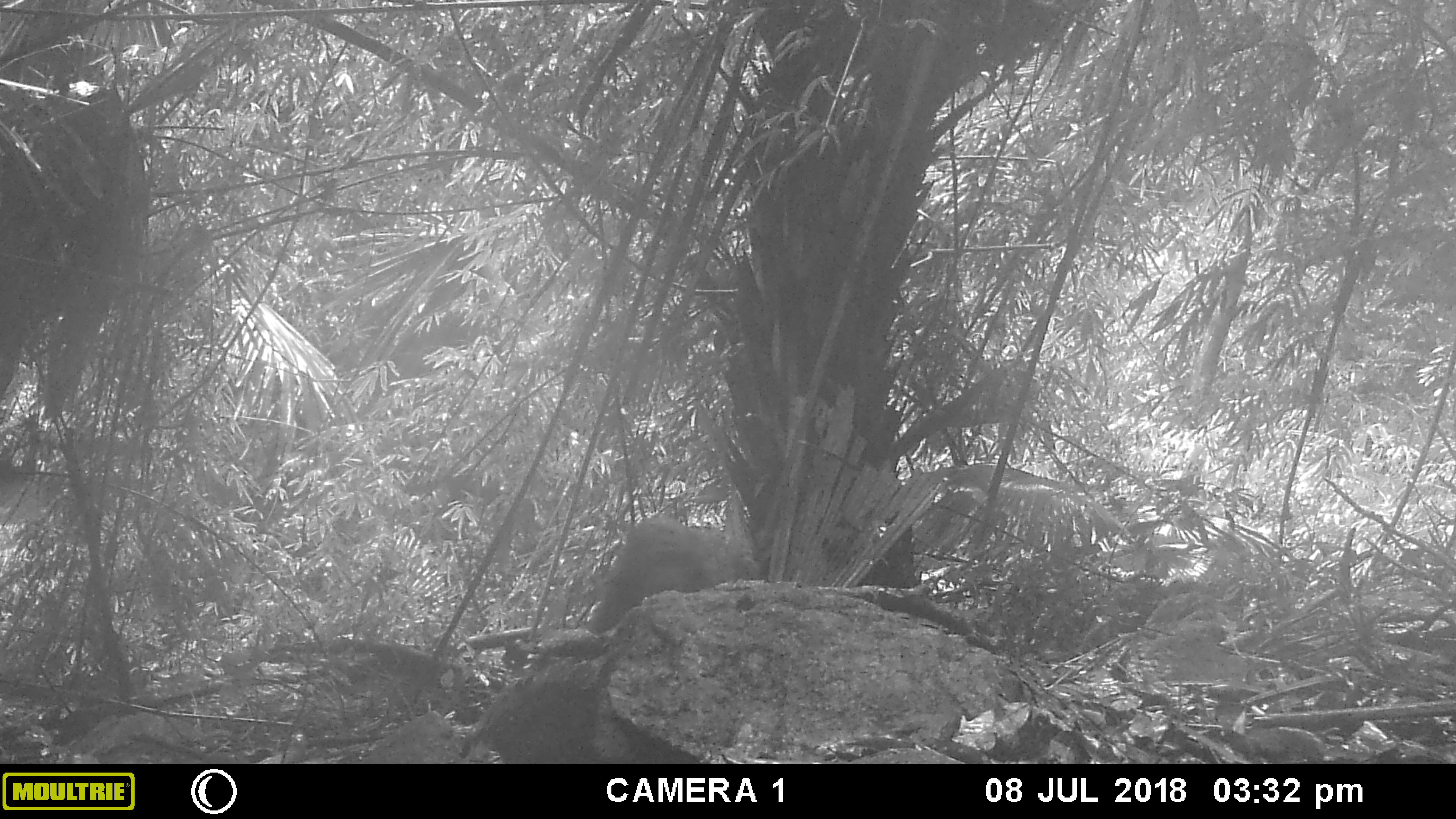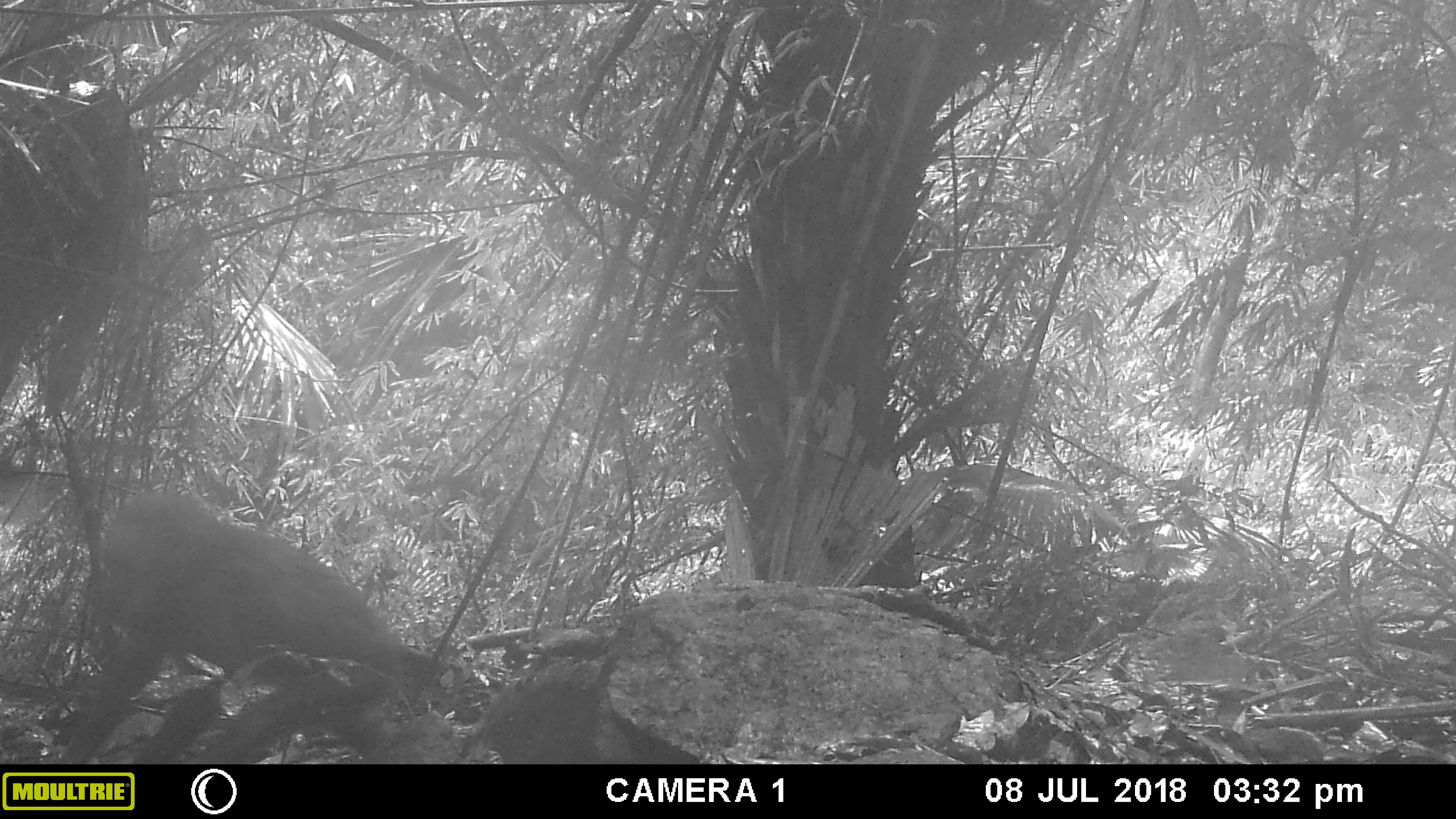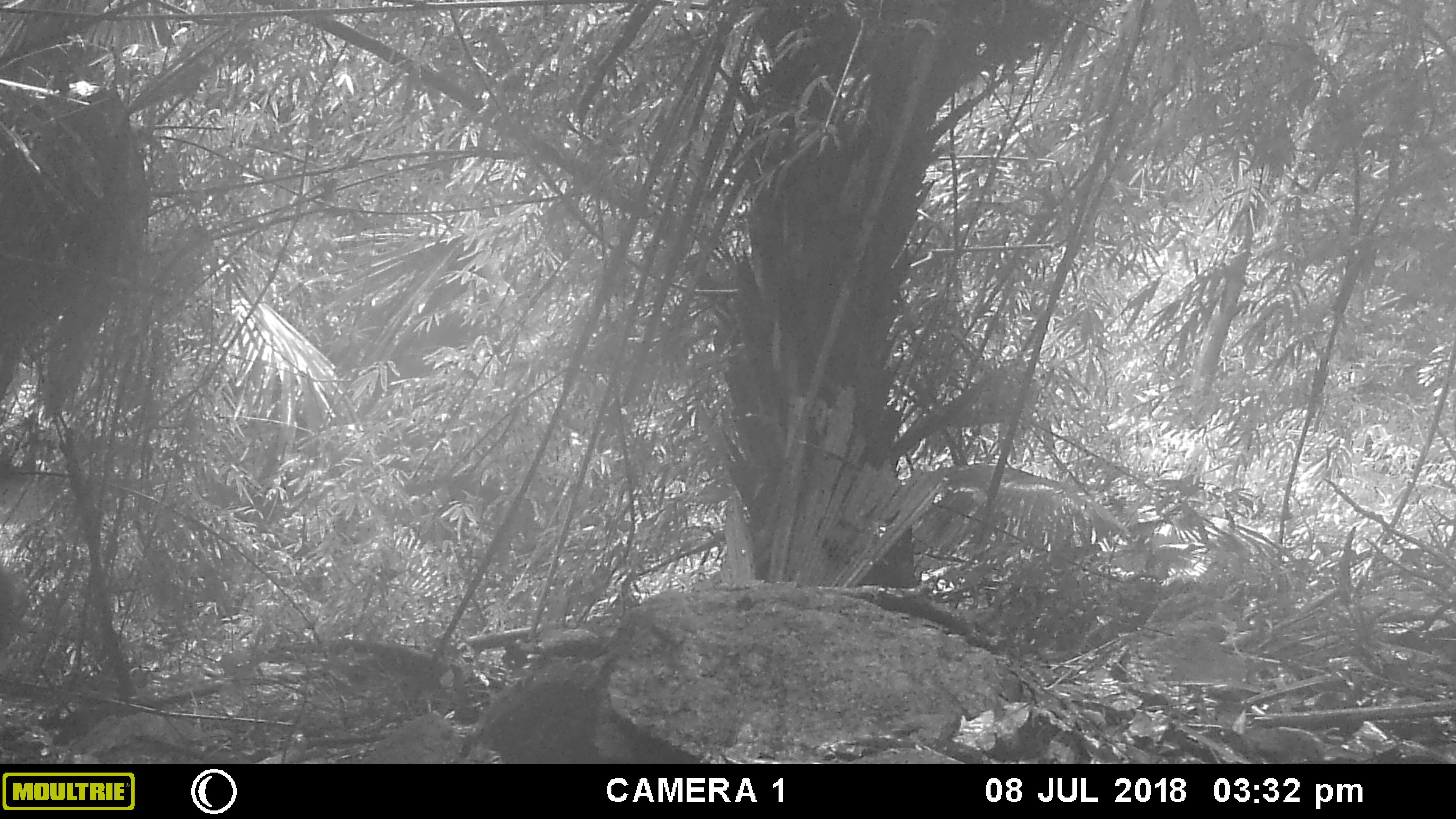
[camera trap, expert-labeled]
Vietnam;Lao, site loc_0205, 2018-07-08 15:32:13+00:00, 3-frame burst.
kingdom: Animalia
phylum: Chordata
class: Mammalia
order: Primates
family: Cercopithecidae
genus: Macaca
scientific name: Macaca arctoides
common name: stump-tailed macaque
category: stump tailed macaque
Stump tailed macaque (stump-tailed macaque) (Macaca arctoides). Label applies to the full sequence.